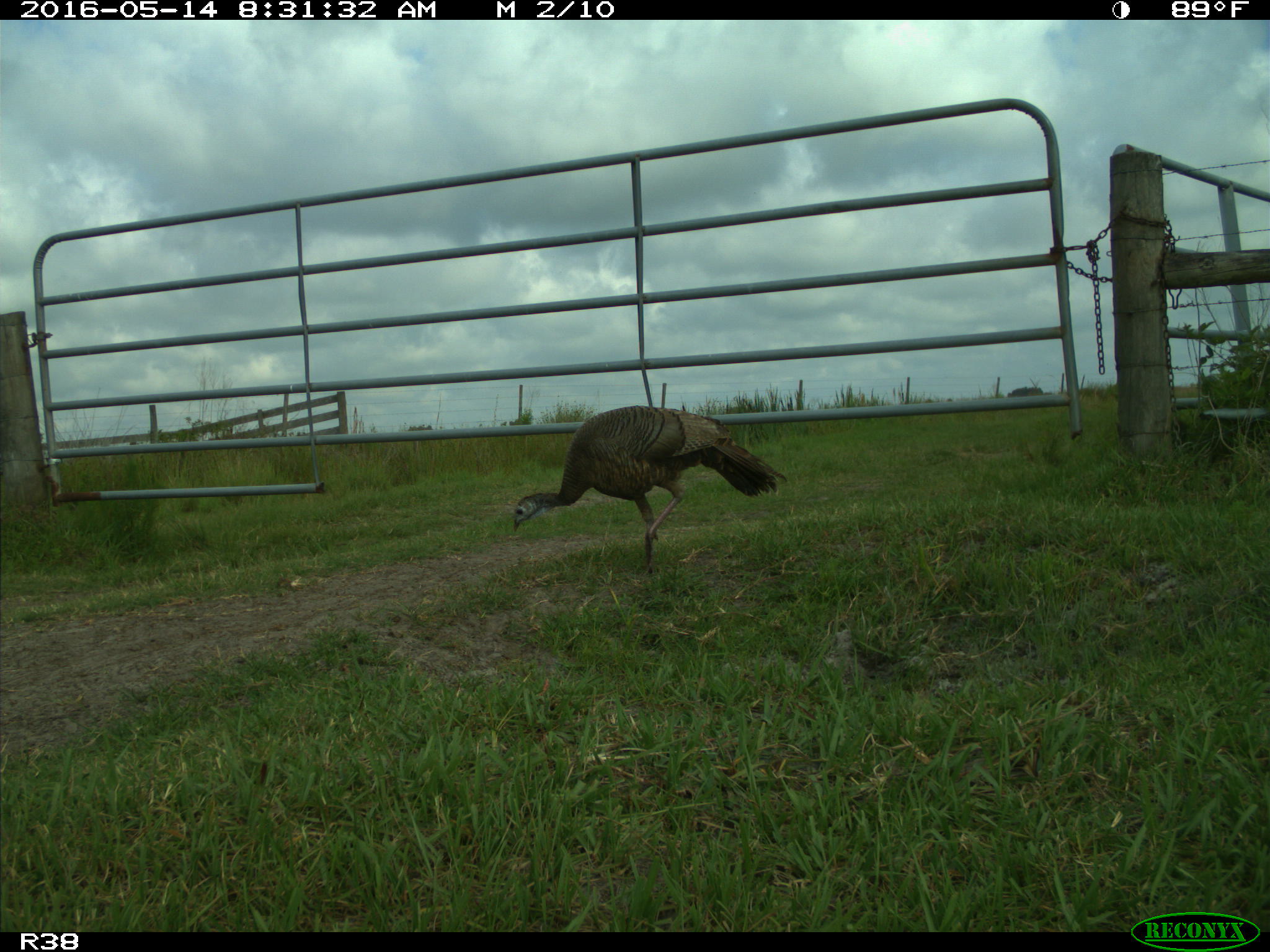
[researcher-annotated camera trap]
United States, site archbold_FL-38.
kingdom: Animalia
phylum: Chordata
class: Aves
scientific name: Aves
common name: birds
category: unidentified bird